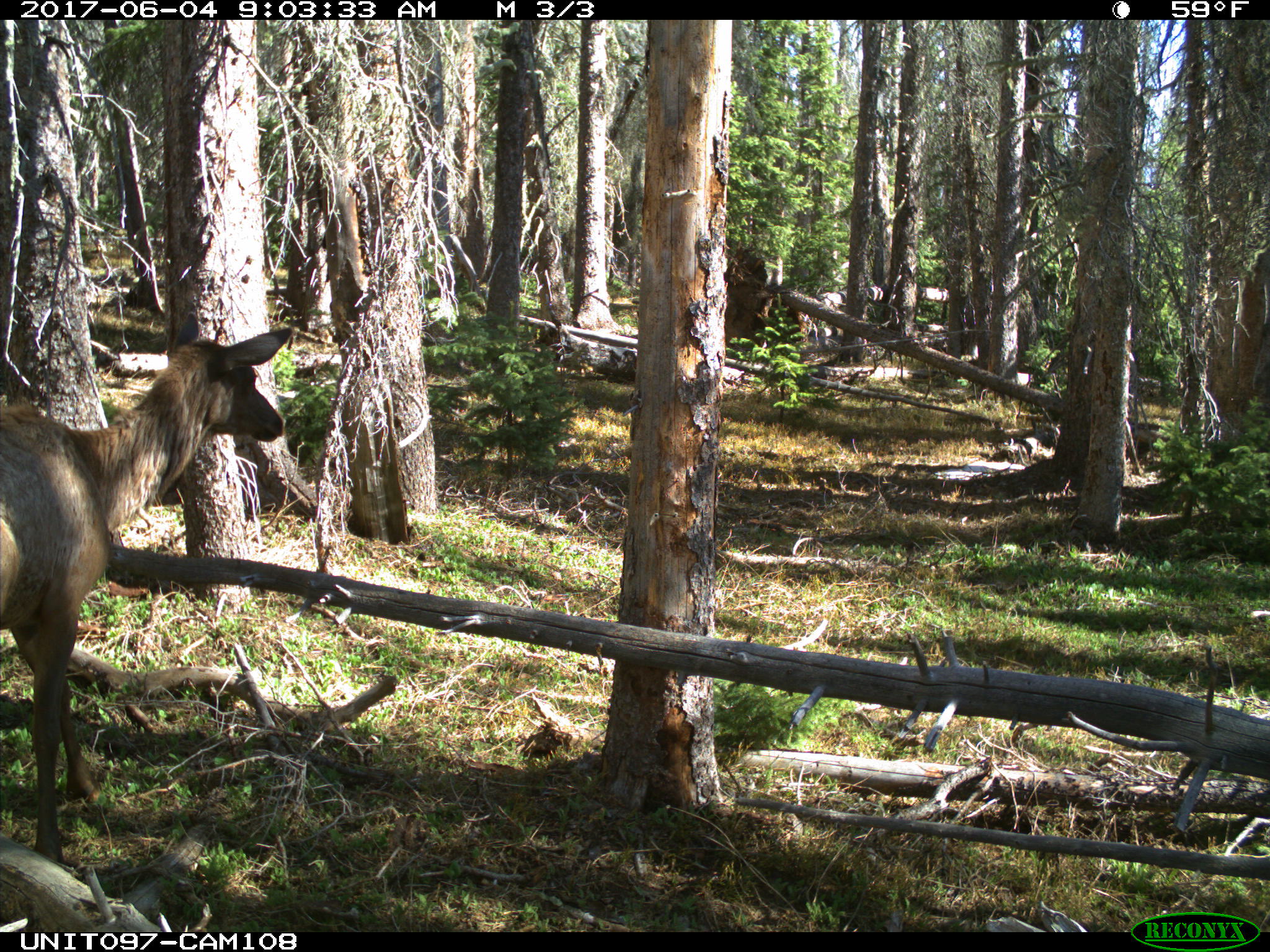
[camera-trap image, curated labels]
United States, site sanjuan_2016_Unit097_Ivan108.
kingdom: Animalia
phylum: Chordata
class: Mammalia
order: Artiodactyla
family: Cervidae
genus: Cervus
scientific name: Cervus elaphus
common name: red deer